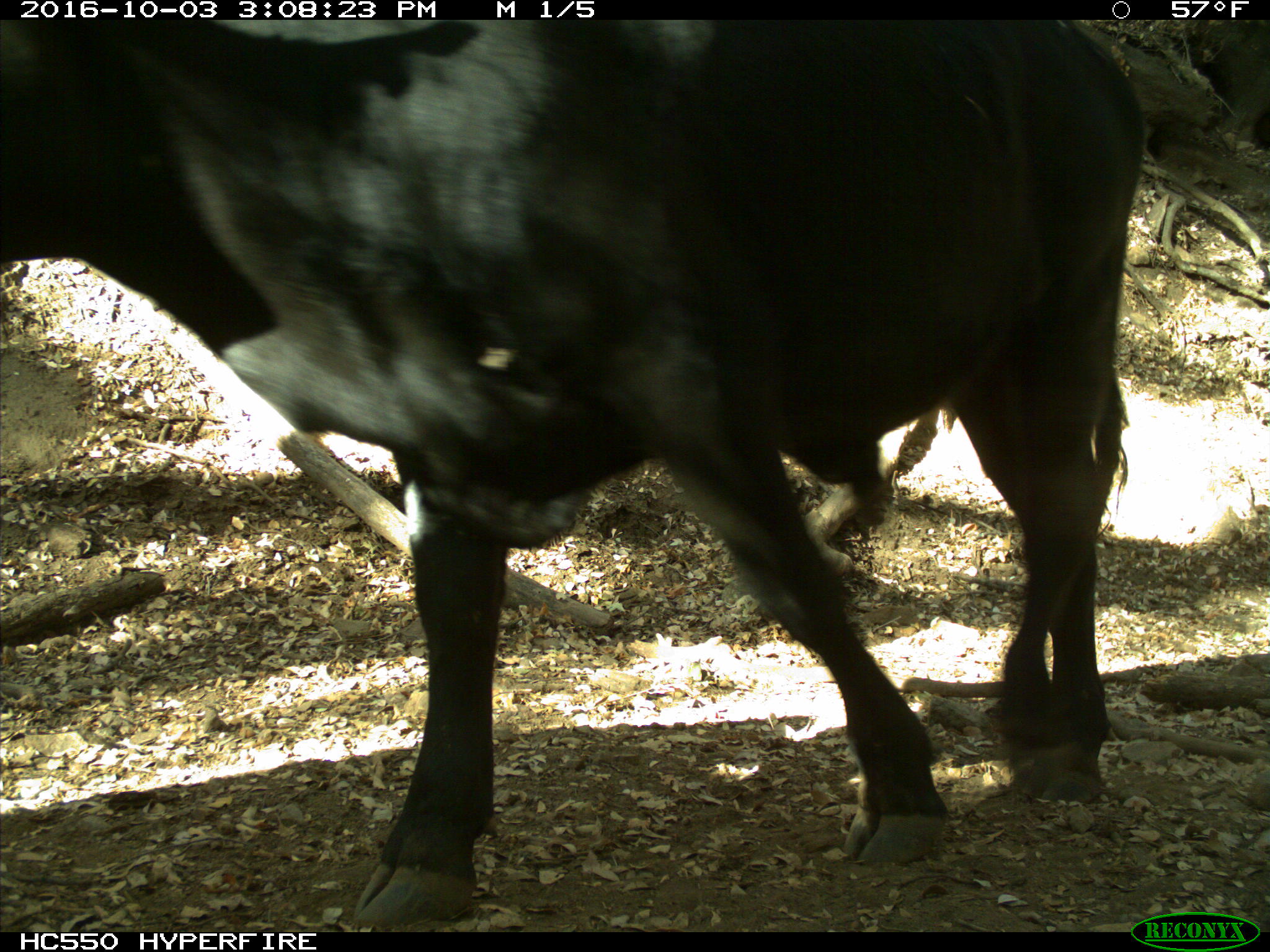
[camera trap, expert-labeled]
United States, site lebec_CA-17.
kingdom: Animalia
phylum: Chordata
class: Mammalia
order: Artiodactyla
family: Bovidae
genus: Bos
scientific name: Bos taurus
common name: domestic cow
Bos taurus (domestic cow).